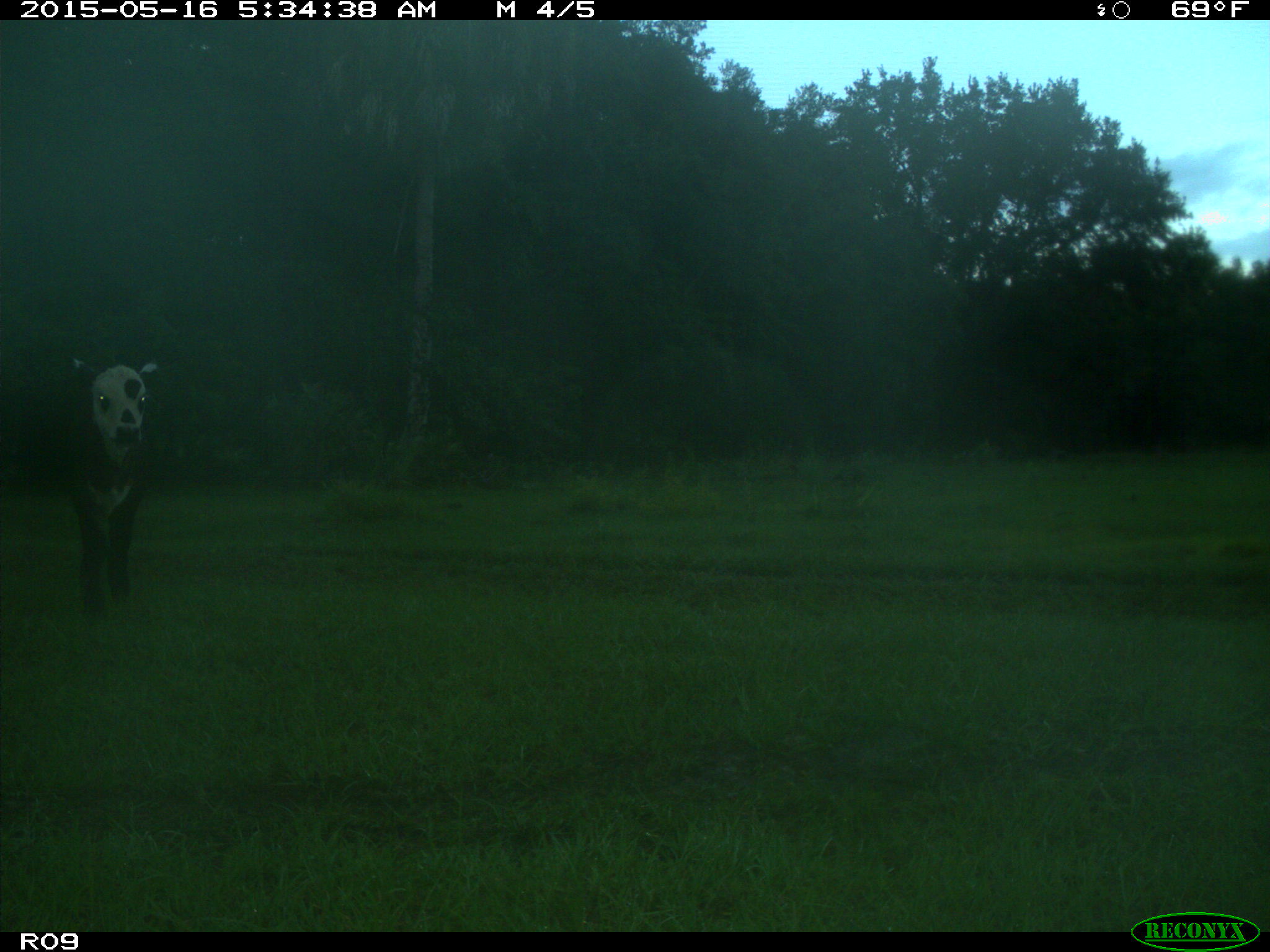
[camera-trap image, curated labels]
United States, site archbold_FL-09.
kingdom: Animalia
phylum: Chordata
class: Mammalia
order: Artiodactyla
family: Bovidae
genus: Bos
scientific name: Bos taurus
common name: domestic cow